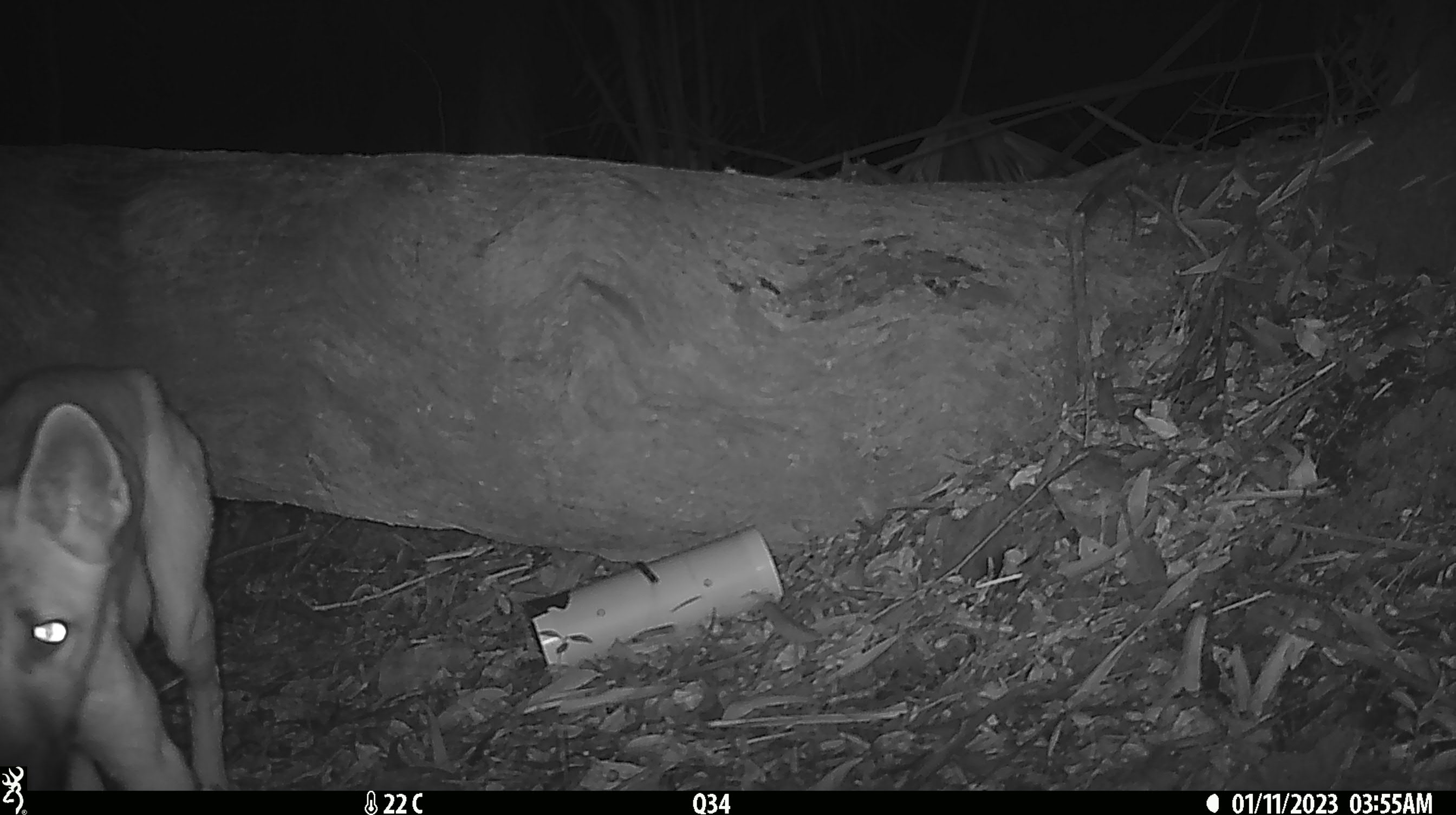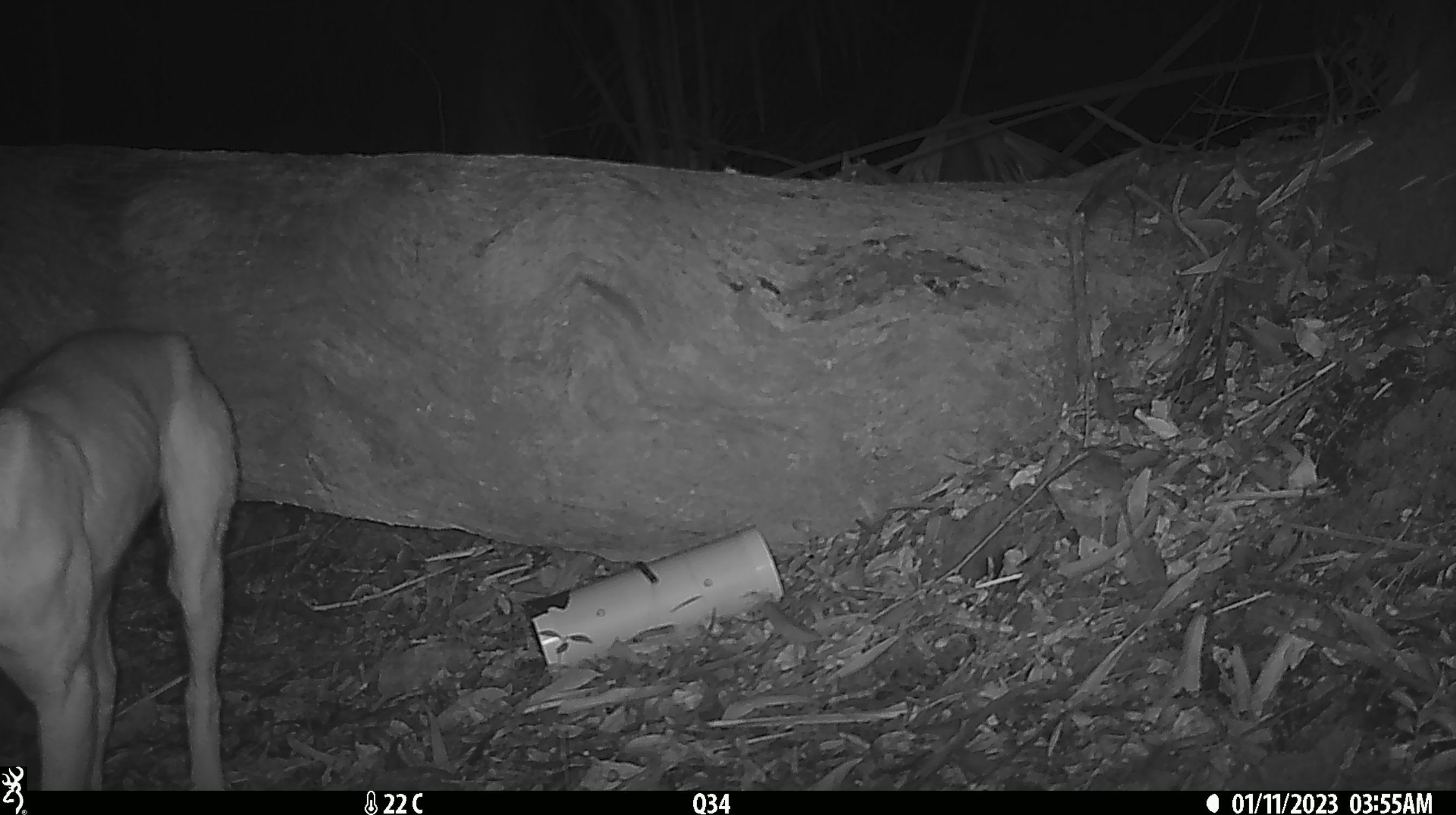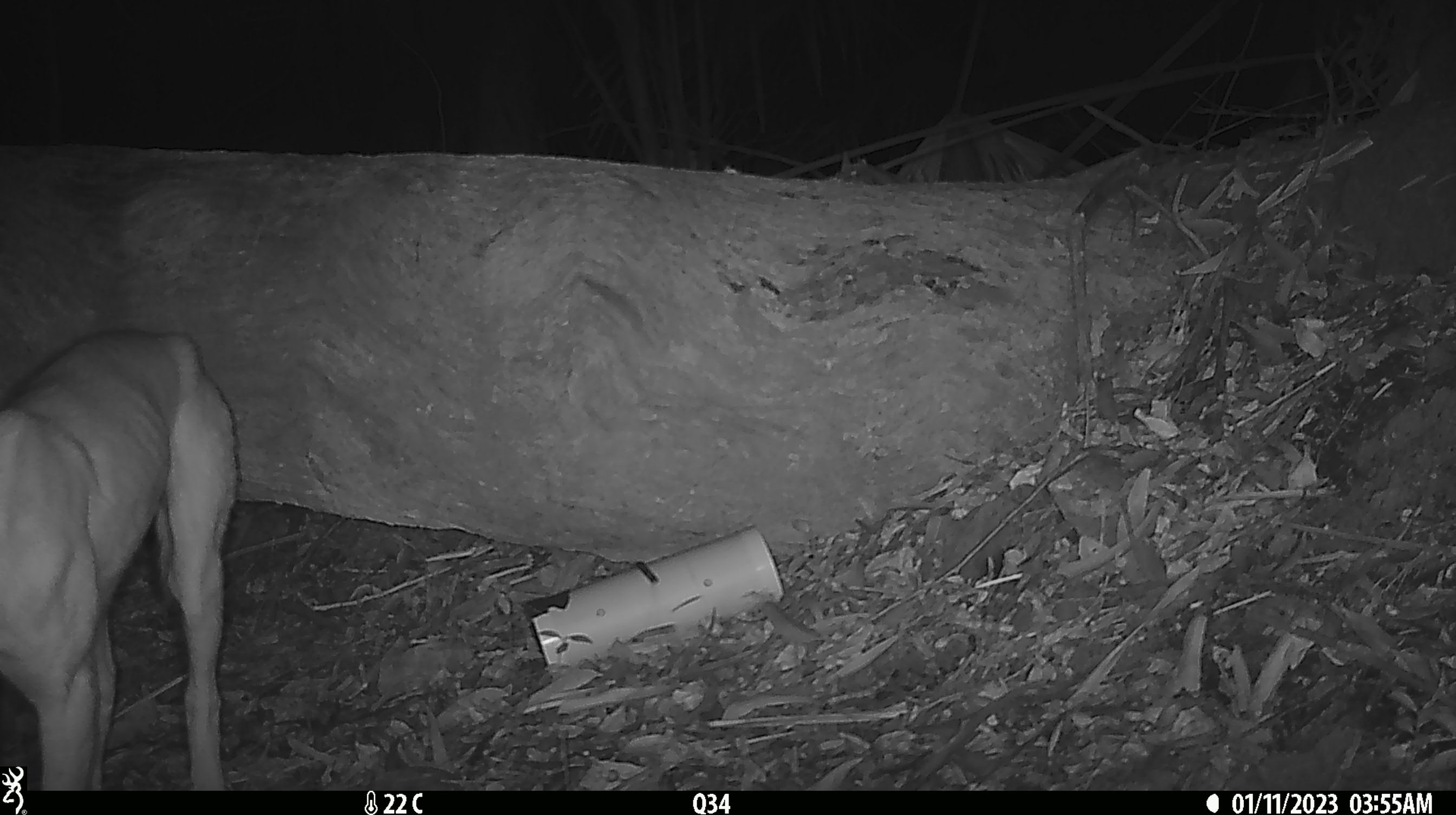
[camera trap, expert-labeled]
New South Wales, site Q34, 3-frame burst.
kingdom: Animalia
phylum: Chordata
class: Mammalia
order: Carnivora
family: Canidae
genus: Canis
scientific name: Canis familiaris dingo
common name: dingo